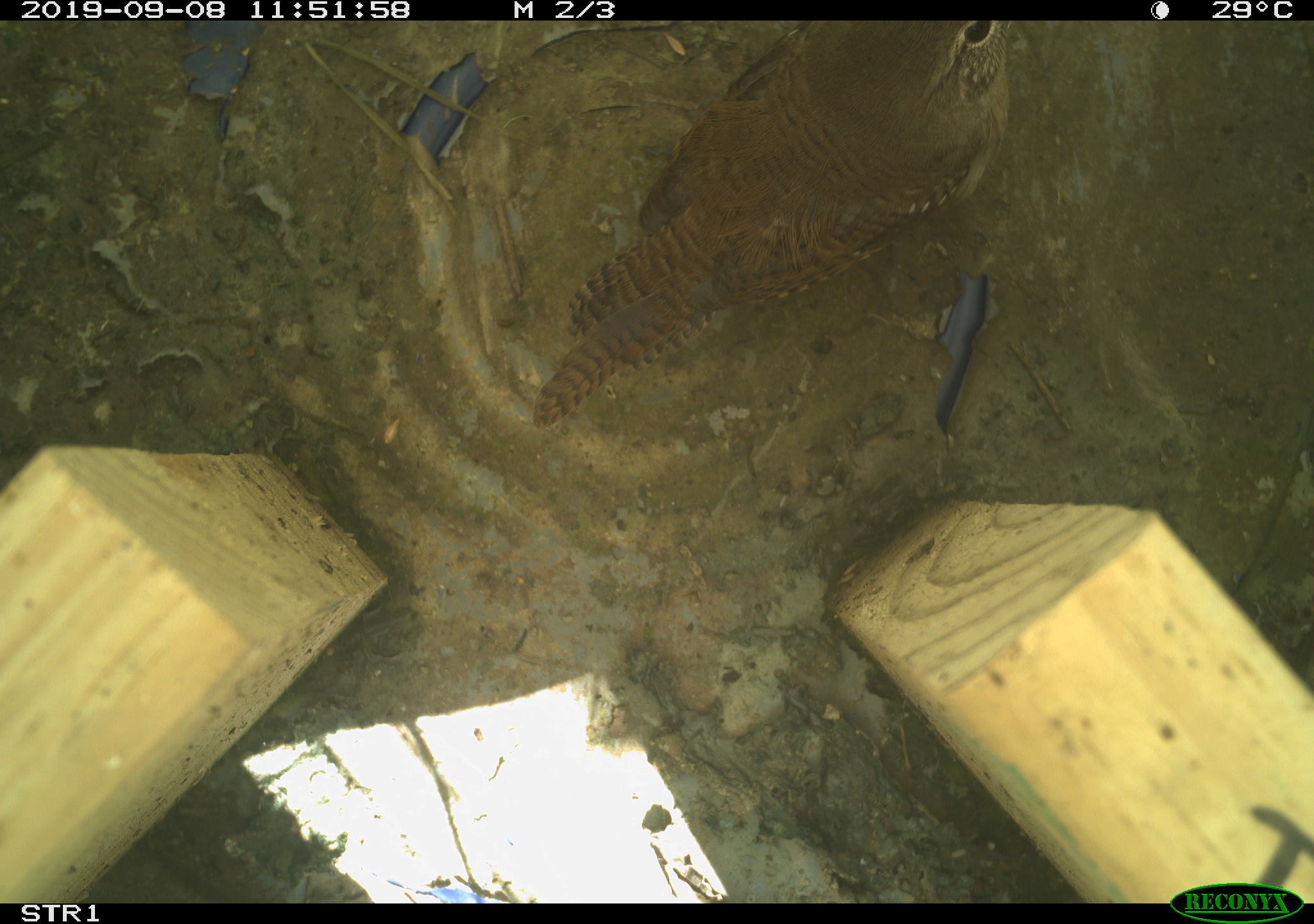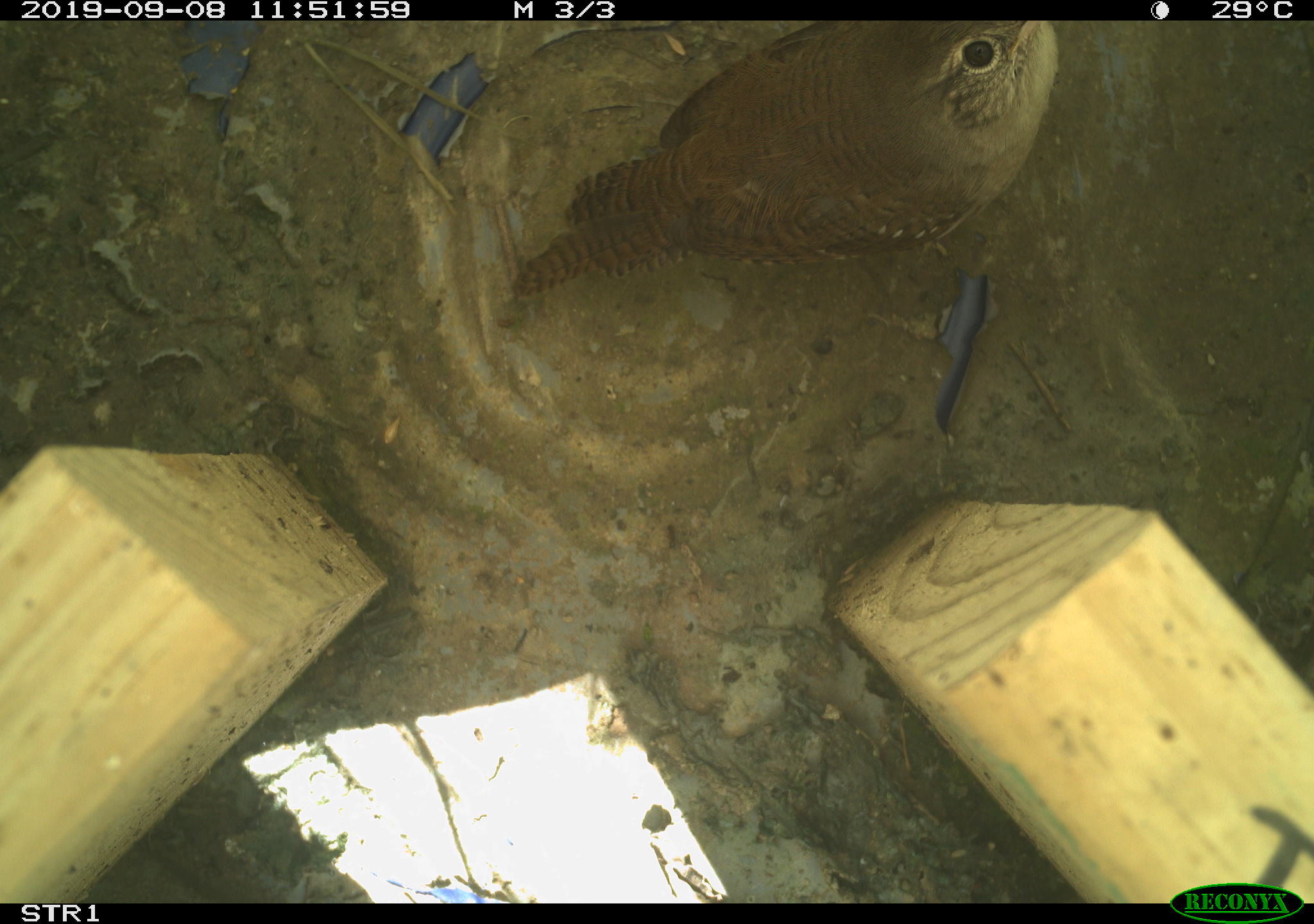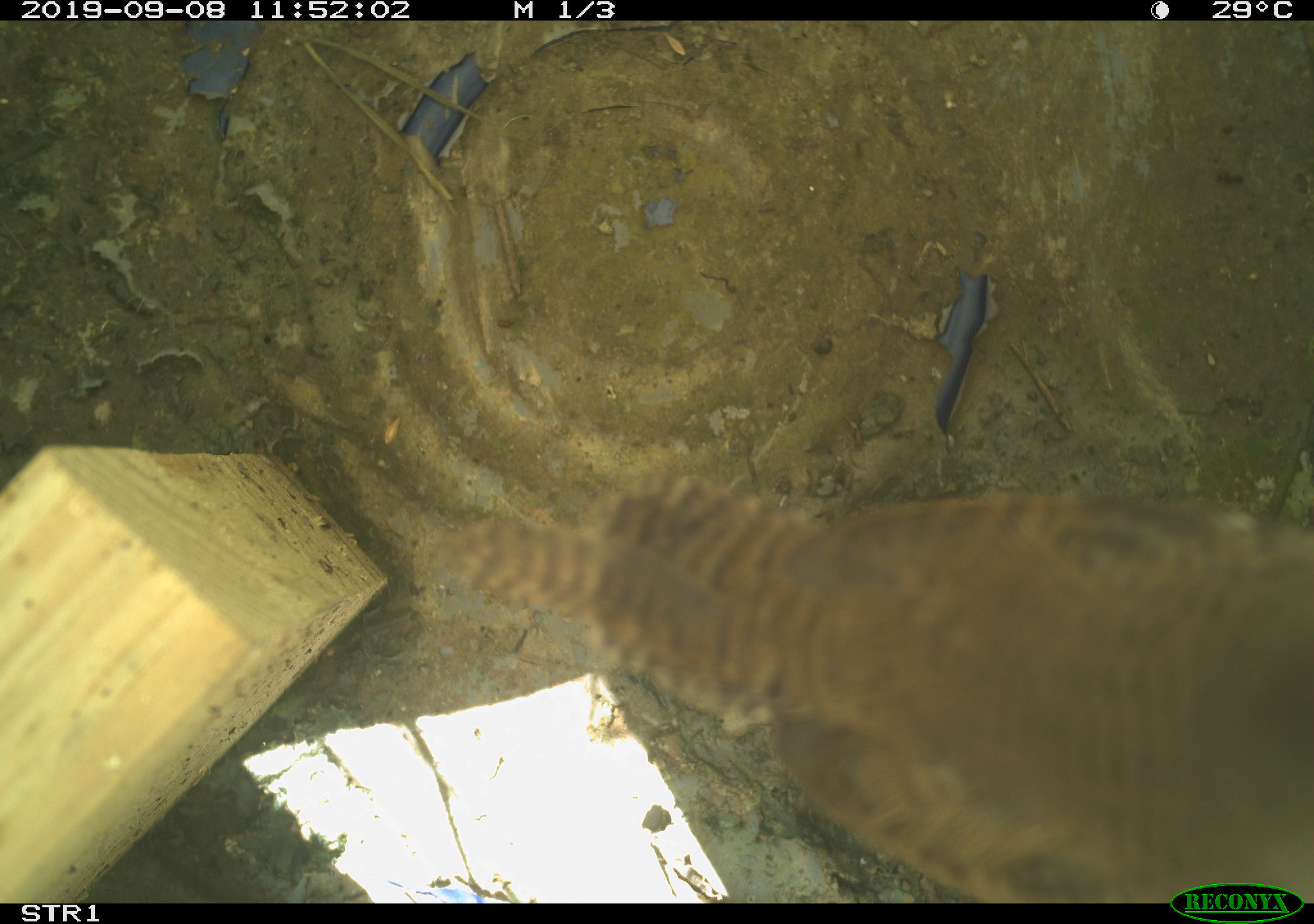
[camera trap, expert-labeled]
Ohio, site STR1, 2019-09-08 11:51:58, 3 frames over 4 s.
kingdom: Animalia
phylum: Chordata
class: Aves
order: Passeriformes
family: Troglodytidae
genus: Troglodytes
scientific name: Troglodytes aedon aedon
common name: northern house wren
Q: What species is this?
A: Northern house wren (Troglodytes aedon aedon).